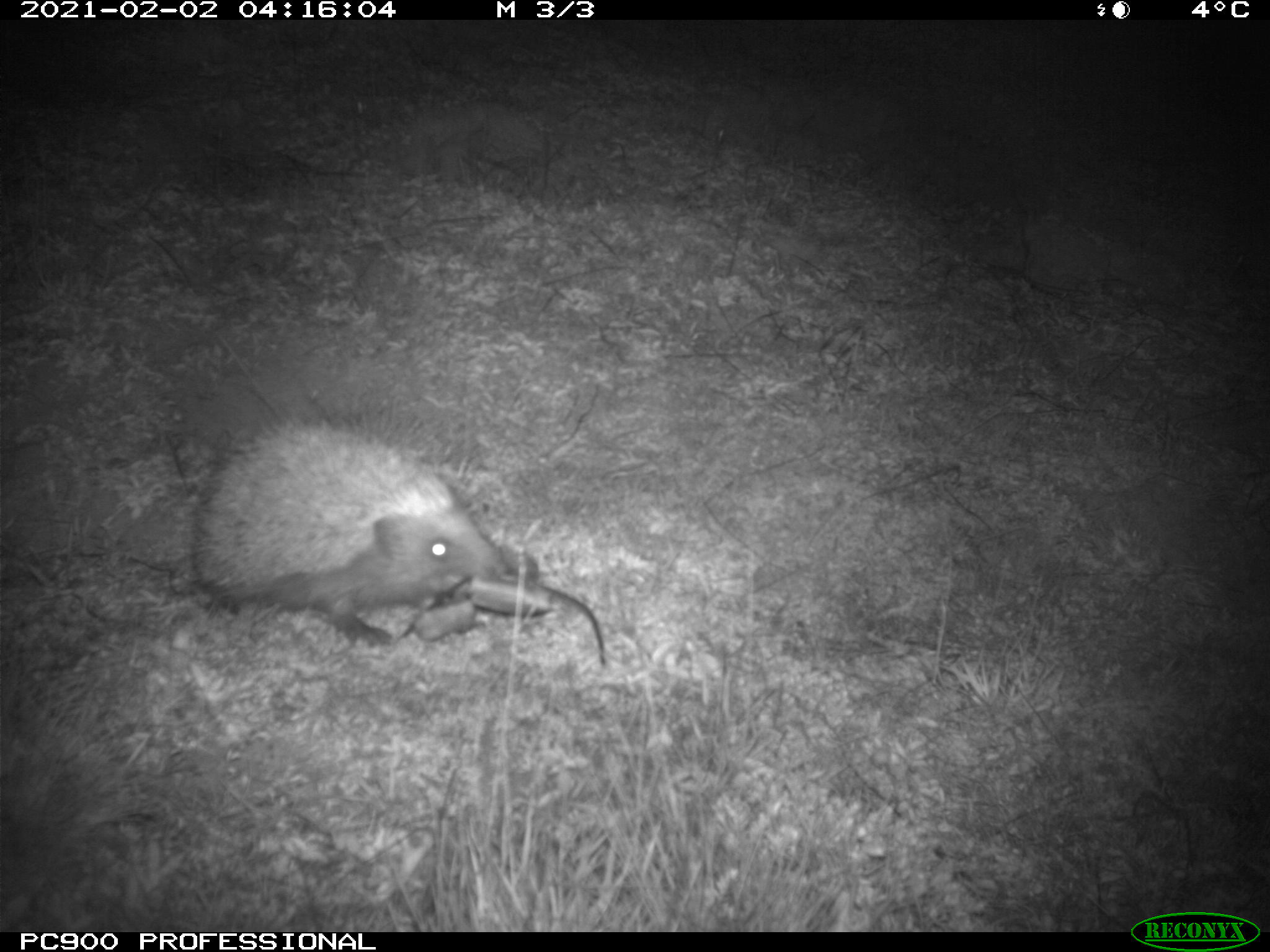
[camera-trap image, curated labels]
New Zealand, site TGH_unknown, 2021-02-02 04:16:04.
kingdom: Animalia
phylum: Chordata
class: Mammalia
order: Eulipotyphla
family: Erinaceidae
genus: Erinaceus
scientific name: Erinaceus europaeus europaeus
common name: european hedgehog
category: hedgehog